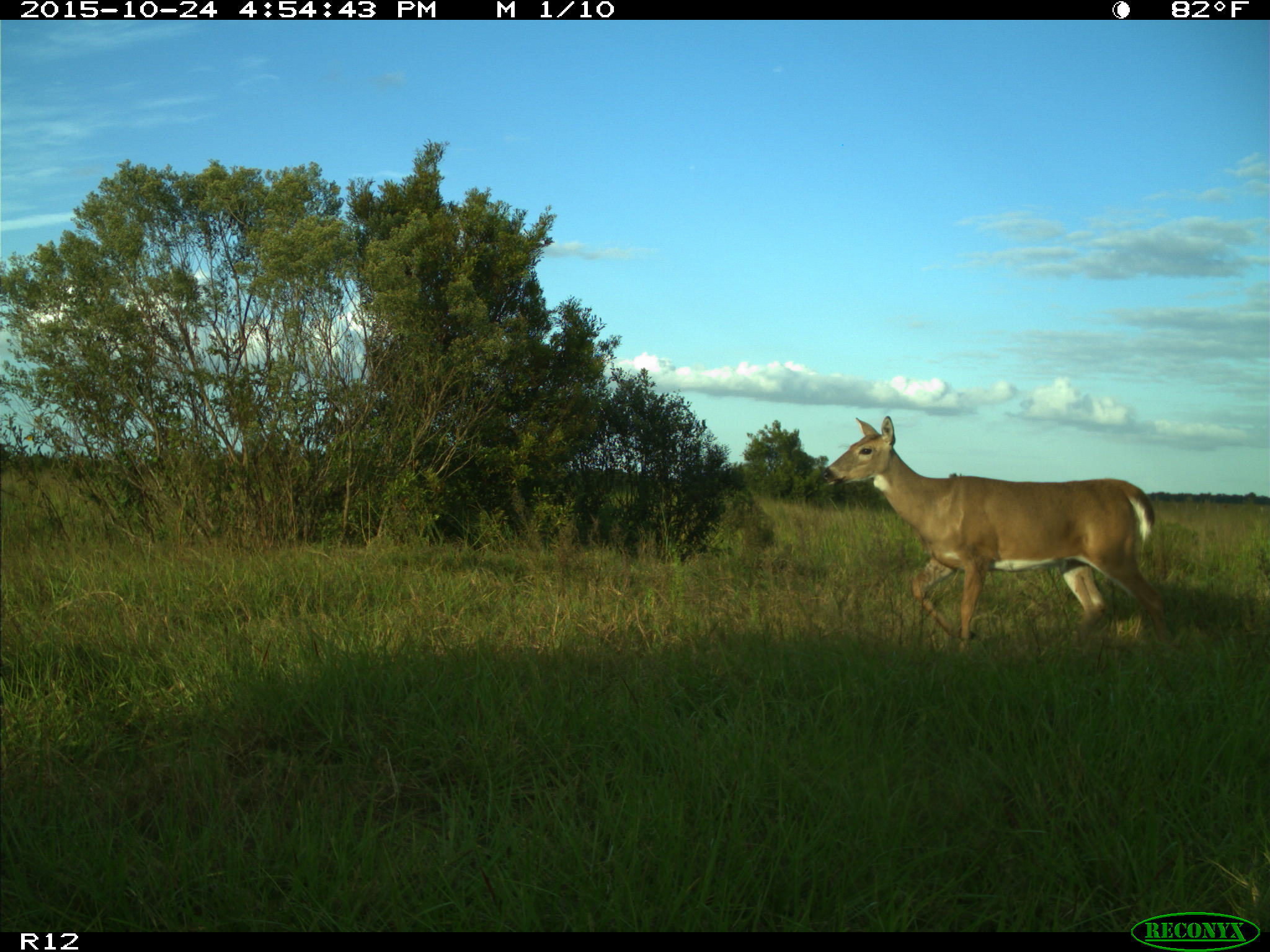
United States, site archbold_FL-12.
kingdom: Animalia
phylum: Chordata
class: Mammalia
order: Artiodactyla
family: Cervidae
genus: Odocoileus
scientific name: Odocoileus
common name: deer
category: unidentified deer